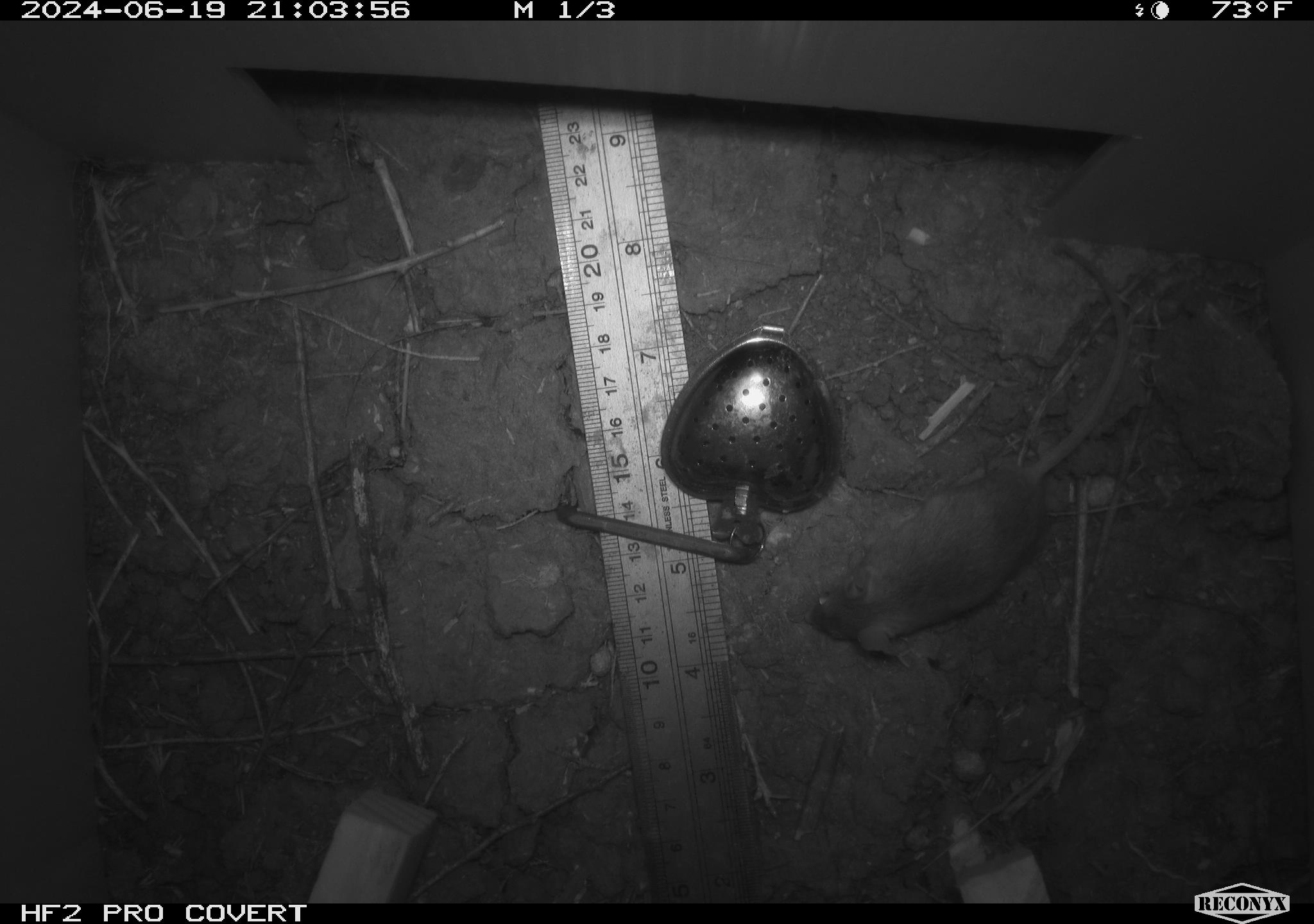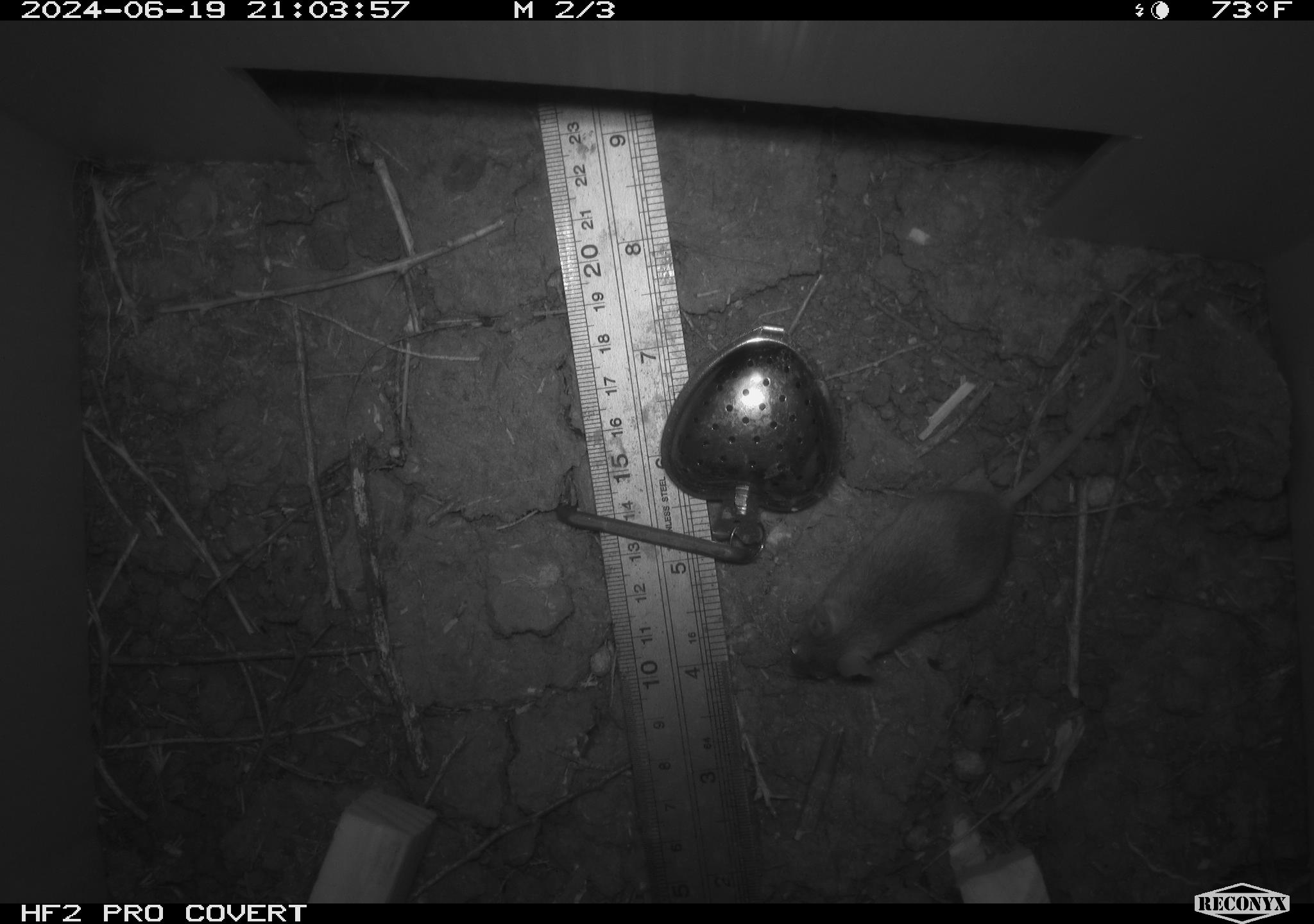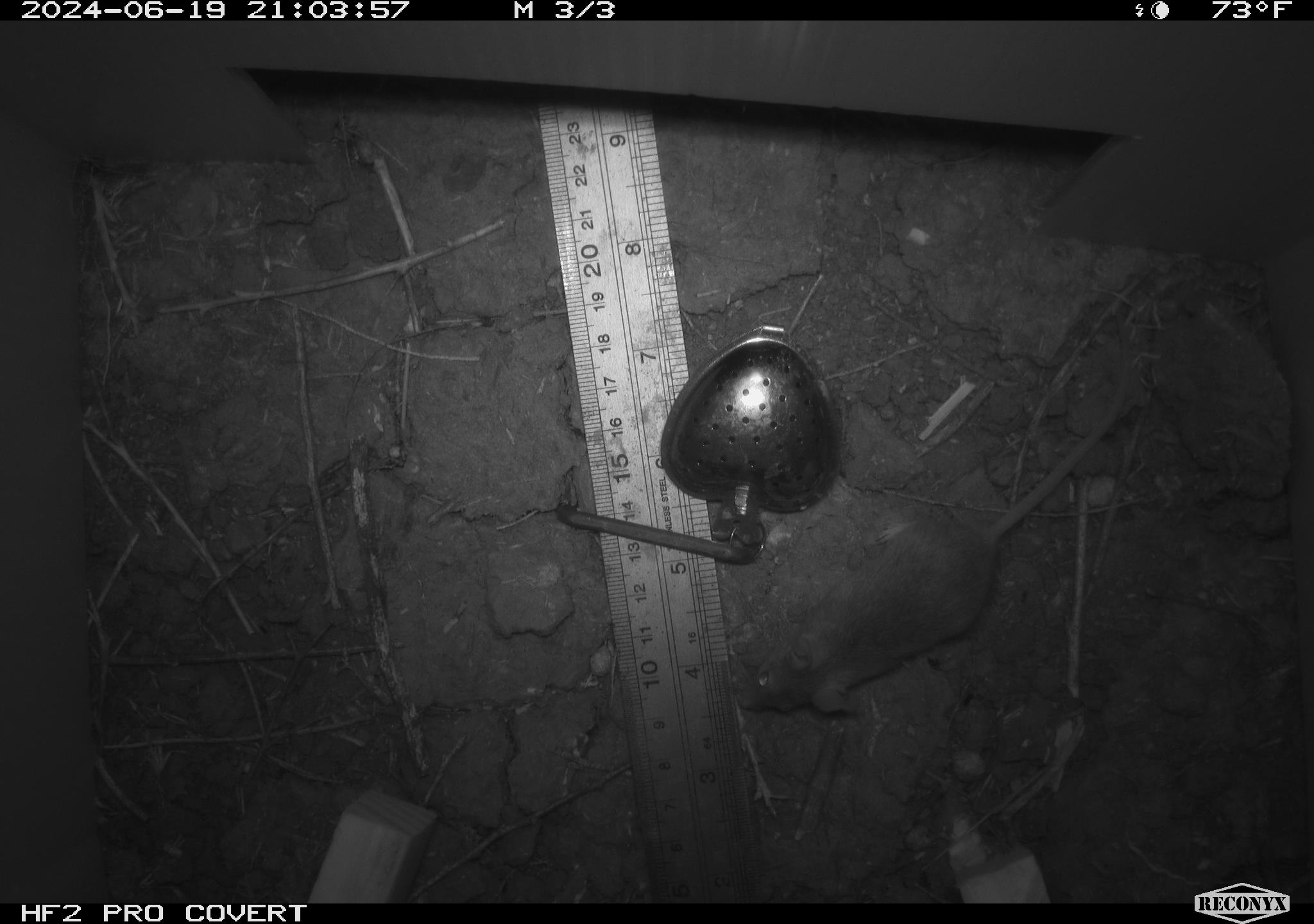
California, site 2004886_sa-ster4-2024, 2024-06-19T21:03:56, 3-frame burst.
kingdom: Animalia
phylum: Chordata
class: Mammalia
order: Rodentia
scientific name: Rodentia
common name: mouse species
Mouse species (Rodentia).